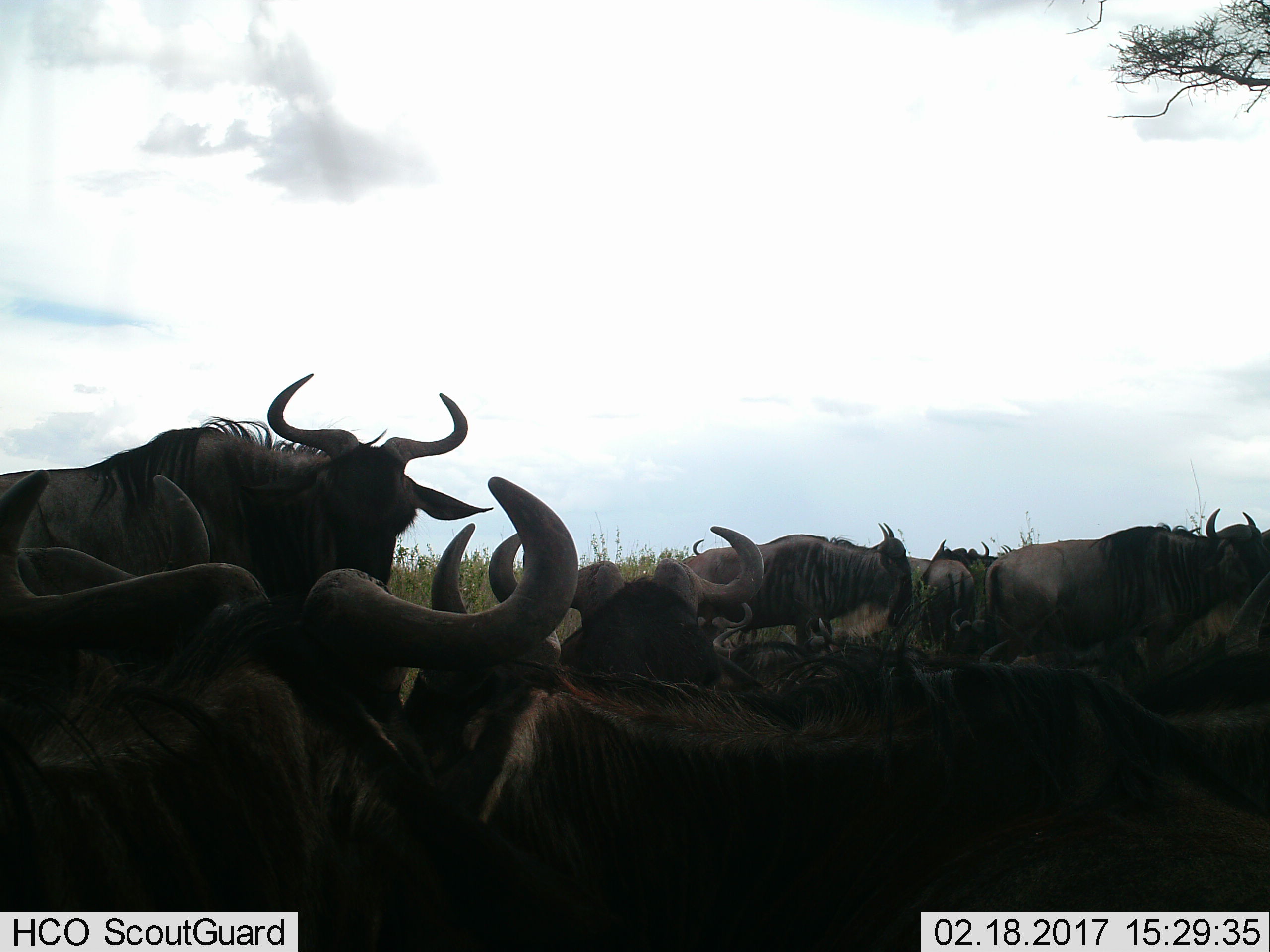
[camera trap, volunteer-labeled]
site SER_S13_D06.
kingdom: Animalia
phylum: Chordata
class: Mammalia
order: Artiodactyla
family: Bovidae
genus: Connochaetes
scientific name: Connochaetes taurinus taurinus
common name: blue wildebeest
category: wildebeestblue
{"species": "wildebeestblue (blue wildebeest) (Connochaetes taurinus taurinus)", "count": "11-50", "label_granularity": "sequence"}